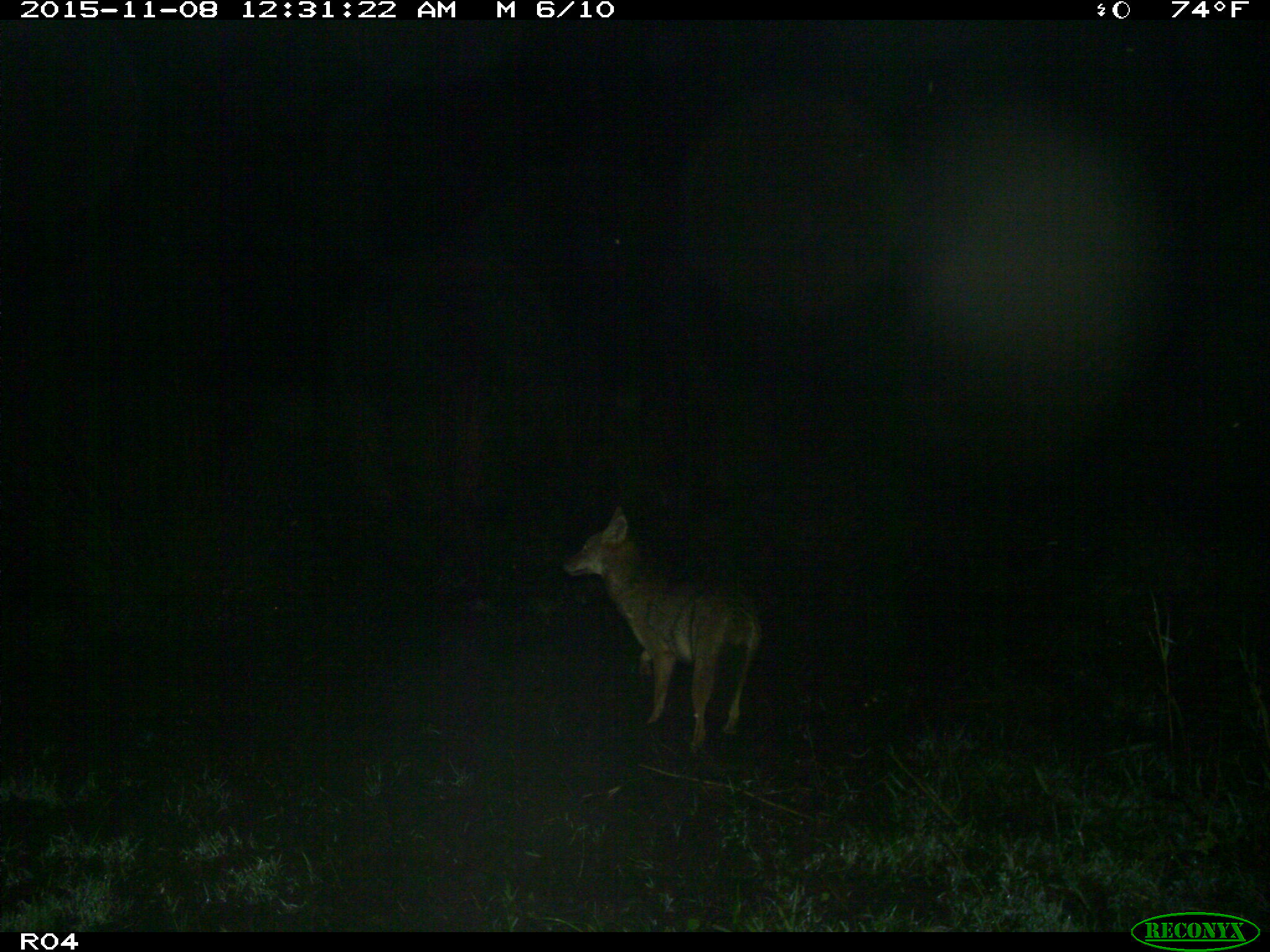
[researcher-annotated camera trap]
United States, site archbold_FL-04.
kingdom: Animalia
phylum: Chordata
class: Mammalia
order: Carnivora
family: Canidae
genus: Canis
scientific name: Canis latrans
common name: coyote